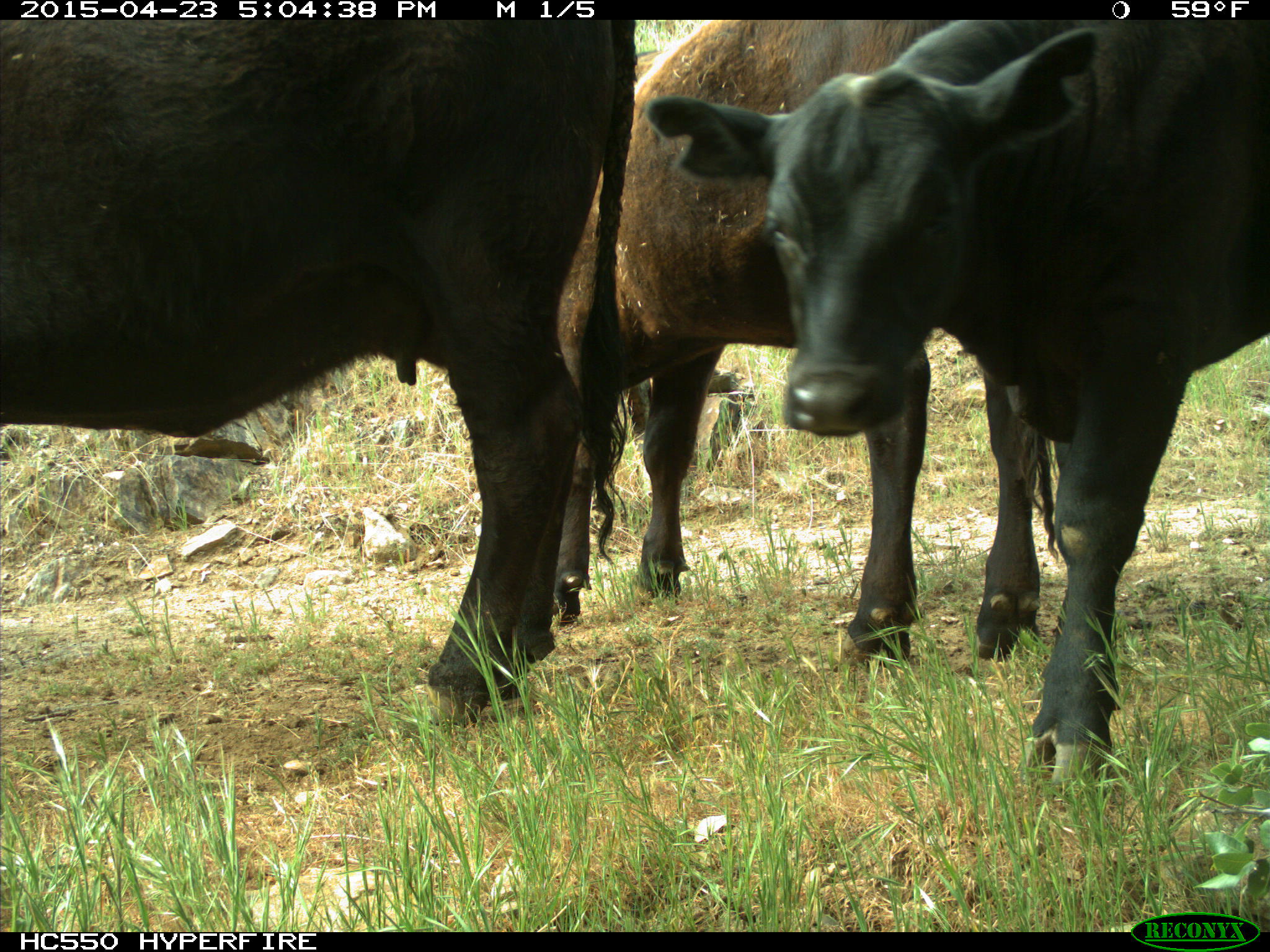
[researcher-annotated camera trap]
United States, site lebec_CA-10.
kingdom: Animalia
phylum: Chordata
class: Mammalia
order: Artiodactyla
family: Bovidae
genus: Bos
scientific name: Bos taurus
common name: domestic cow